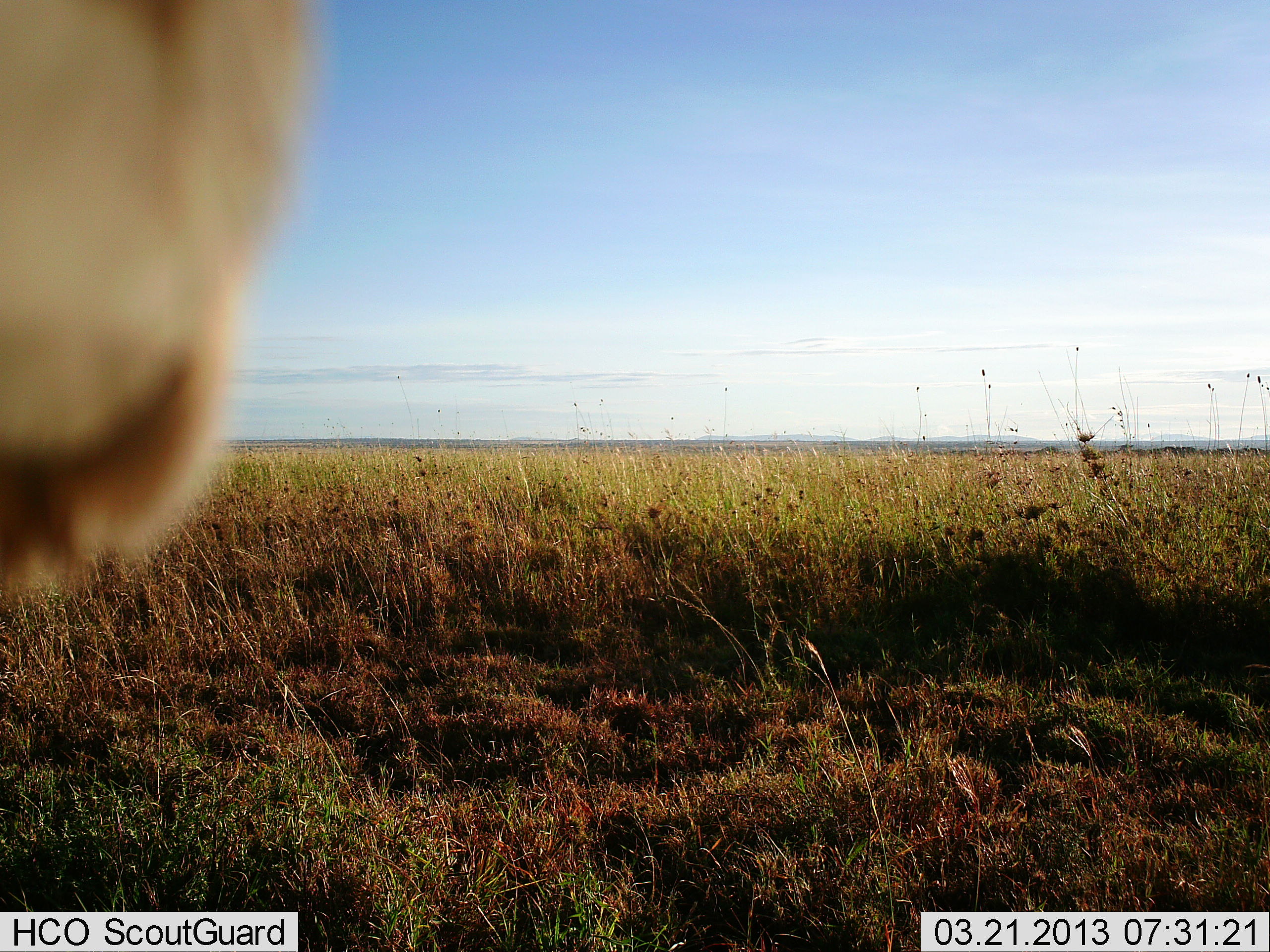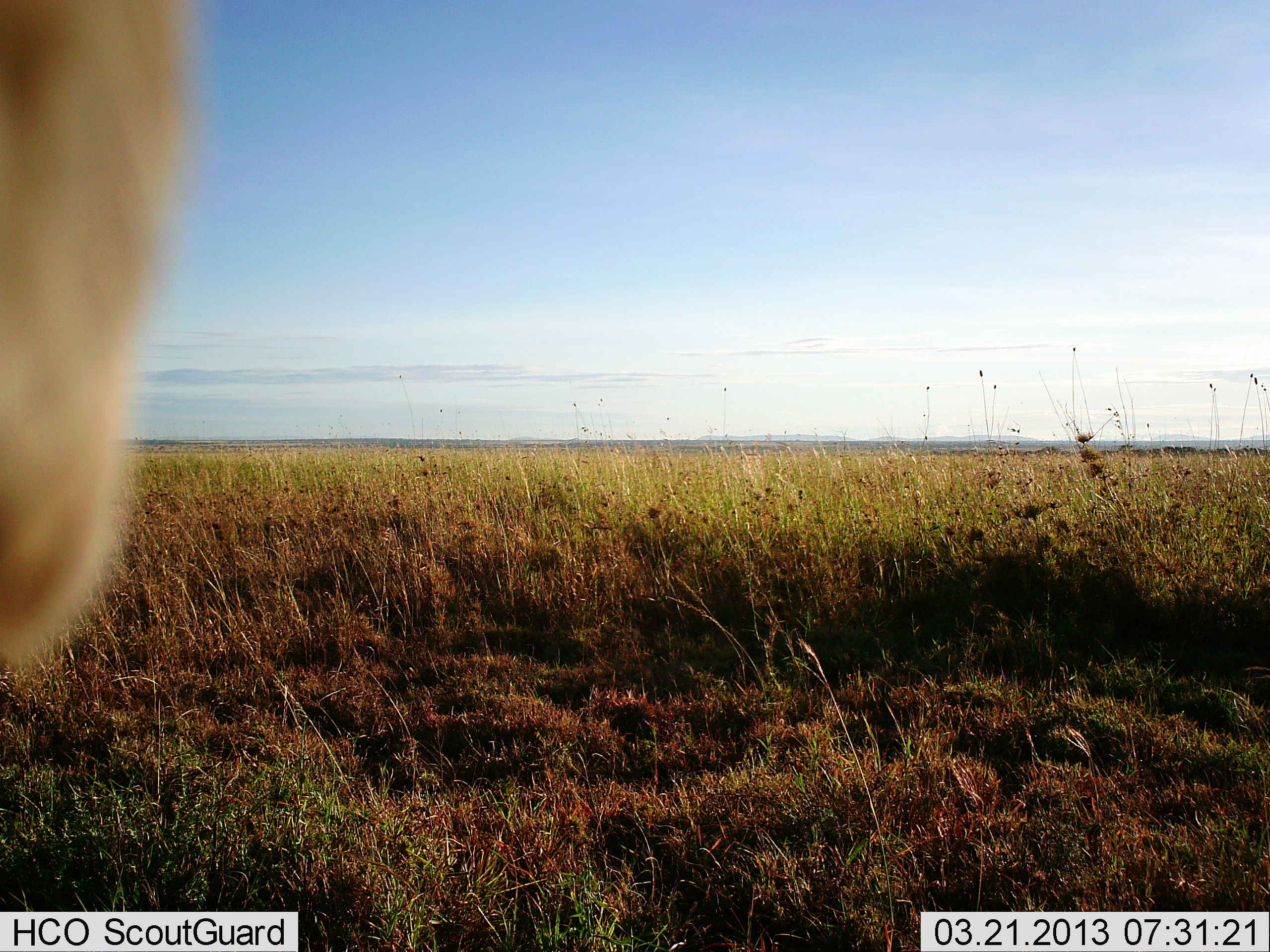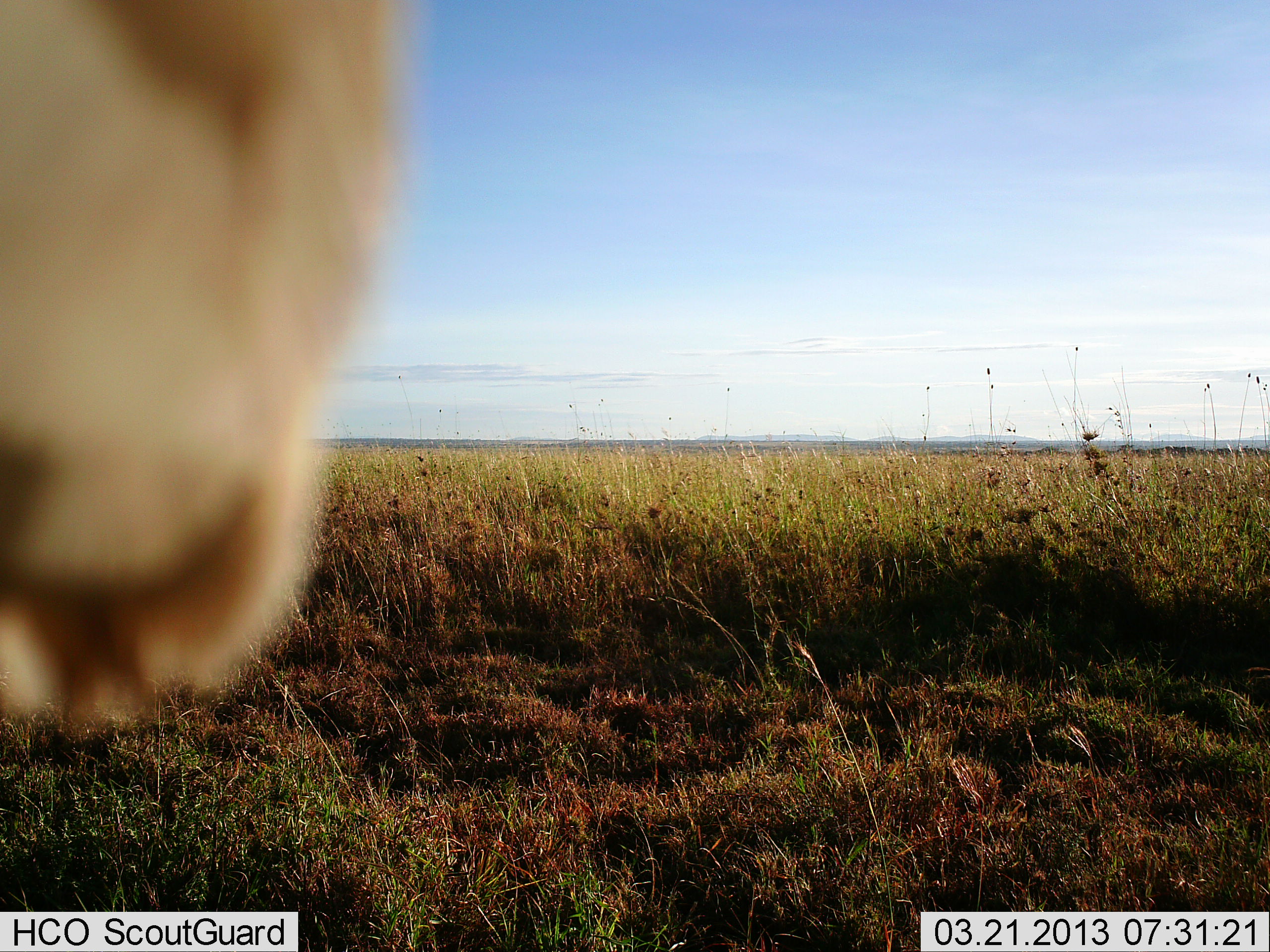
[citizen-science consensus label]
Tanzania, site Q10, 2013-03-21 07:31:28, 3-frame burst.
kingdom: Animalia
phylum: Chordata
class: Mammalia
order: Carnivora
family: Felidae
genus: Panthera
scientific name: Panthera leo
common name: lion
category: lionfemale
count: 1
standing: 100%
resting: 0%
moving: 0%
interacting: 0%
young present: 0%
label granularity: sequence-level